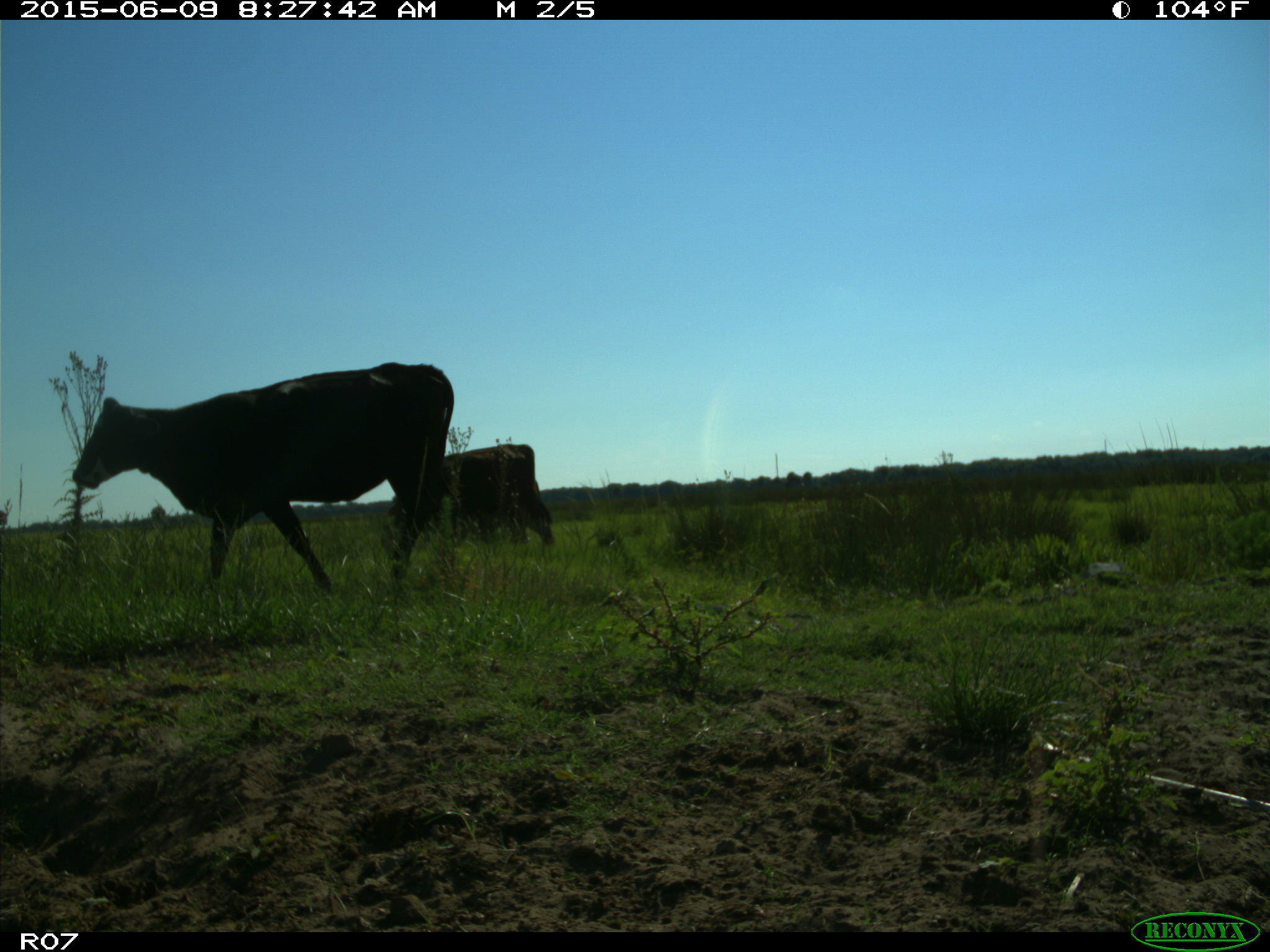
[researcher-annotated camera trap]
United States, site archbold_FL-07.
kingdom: Animalia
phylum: Chordata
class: Mammalia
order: Artiodactyla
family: Bovidae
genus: Bos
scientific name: Bos taurus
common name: domestic cow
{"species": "Bos taurus (domestic cow)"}